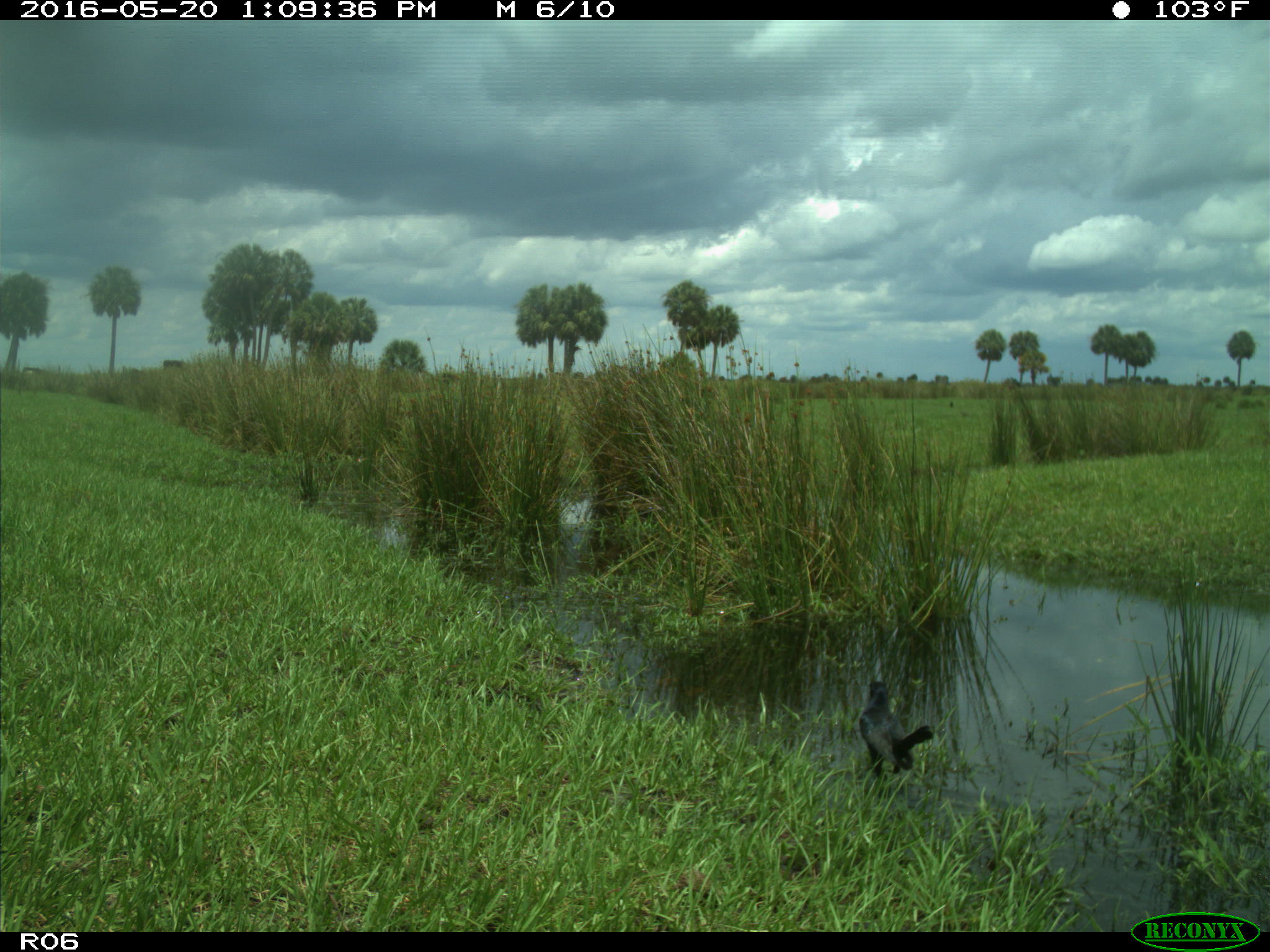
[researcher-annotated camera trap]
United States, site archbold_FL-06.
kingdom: Animalia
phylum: Chordata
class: Aves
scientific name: Aves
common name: birds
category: unidentified bird